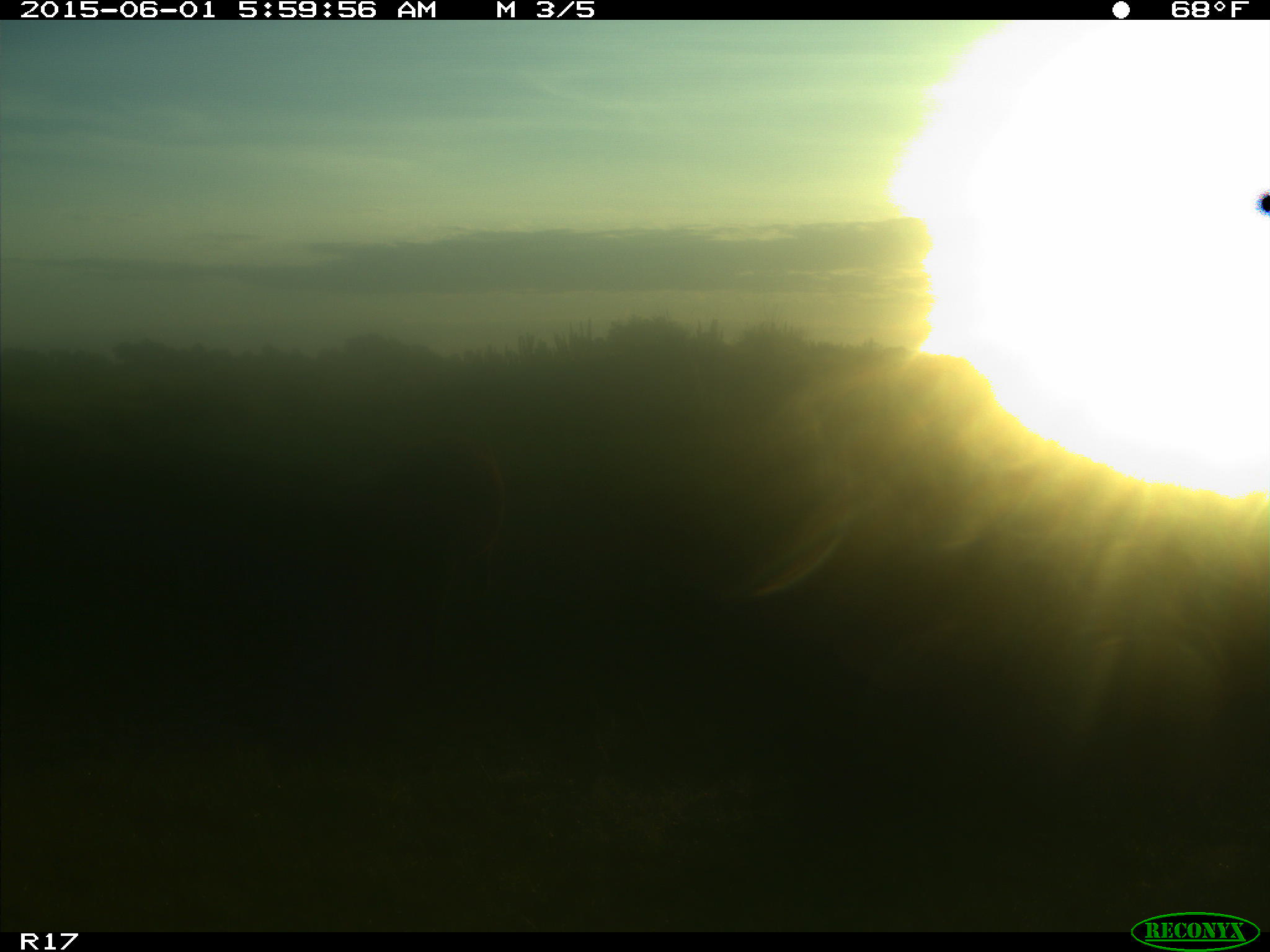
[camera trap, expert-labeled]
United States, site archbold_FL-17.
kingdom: Animalia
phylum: Chordata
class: Mammalia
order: Artiodactyla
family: Bovidae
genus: Bos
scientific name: Bos taurus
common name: domestic cow